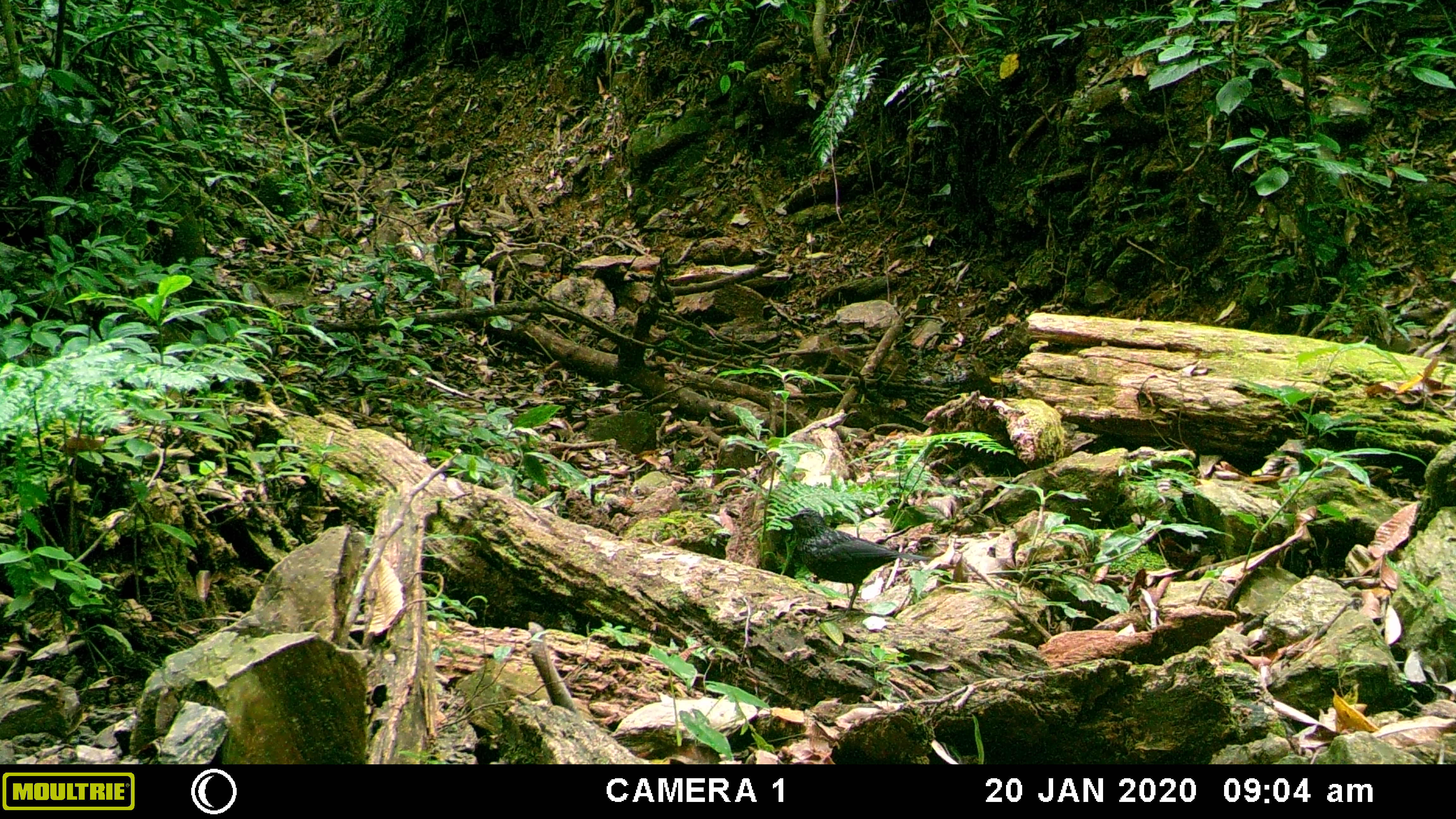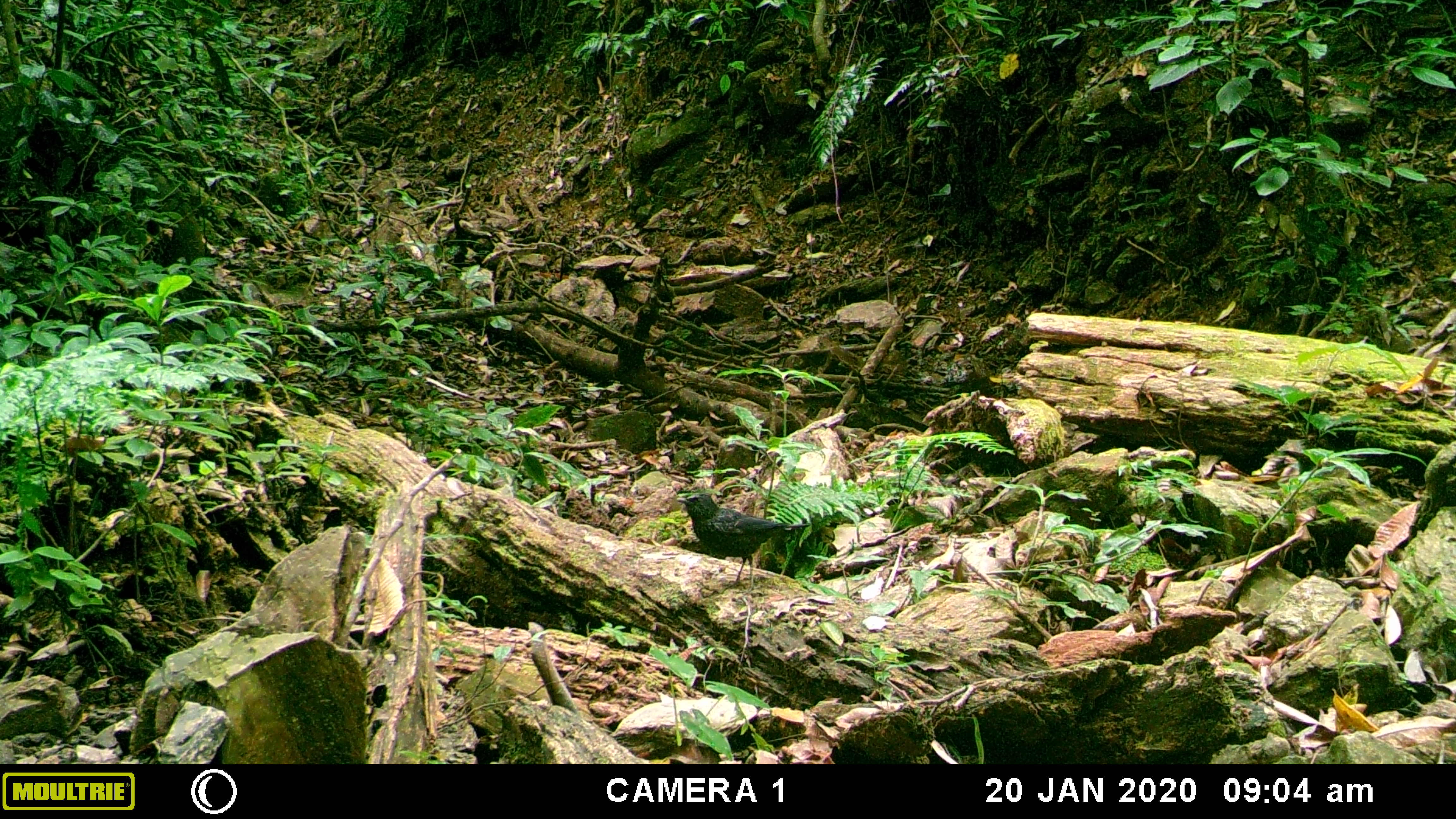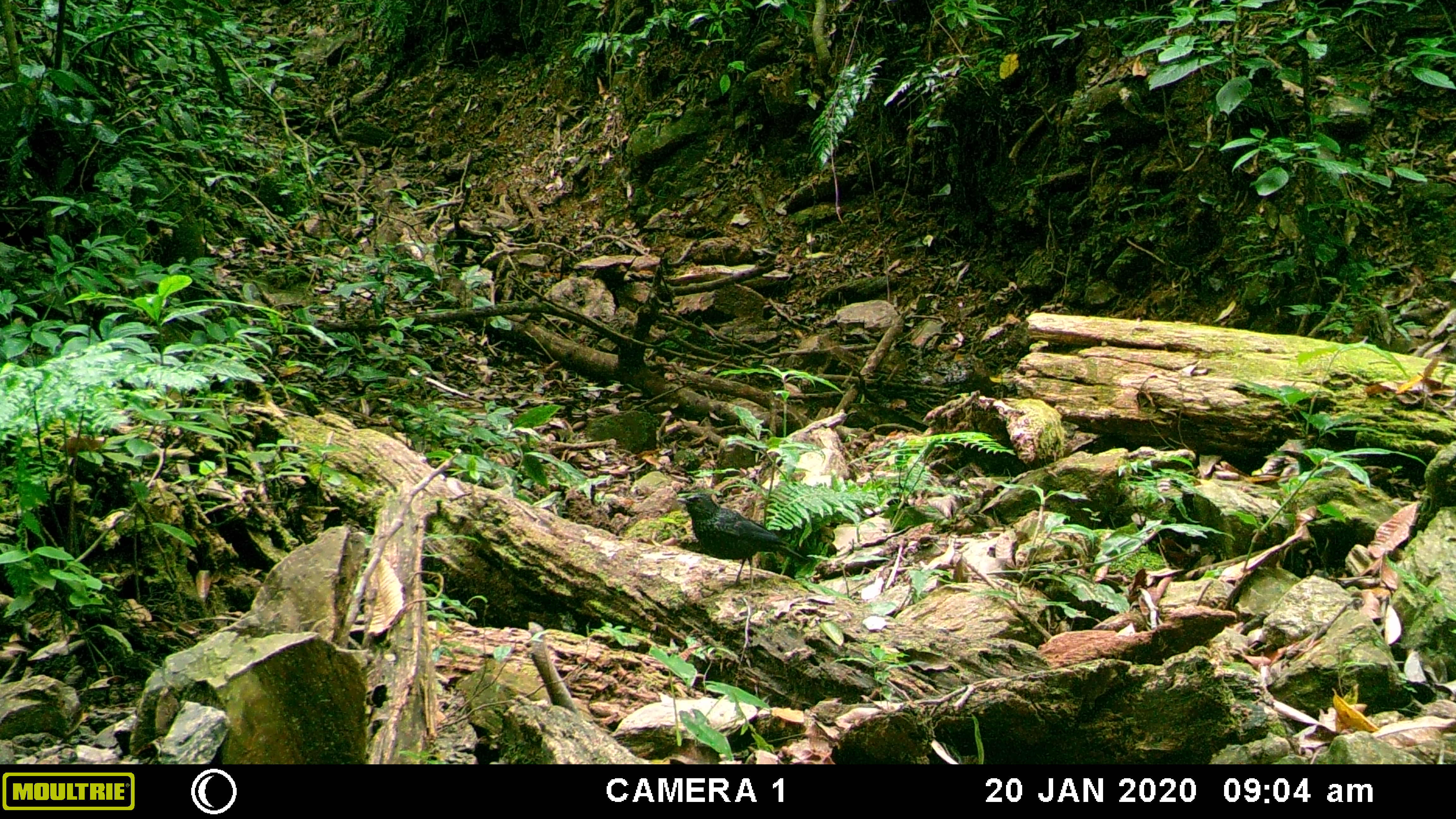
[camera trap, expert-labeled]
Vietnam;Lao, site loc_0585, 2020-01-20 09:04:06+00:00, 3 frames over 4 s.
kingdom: Animalia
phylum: Chordata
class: Aves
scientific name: Aves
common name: bird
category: unidentified bird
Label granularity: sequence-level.